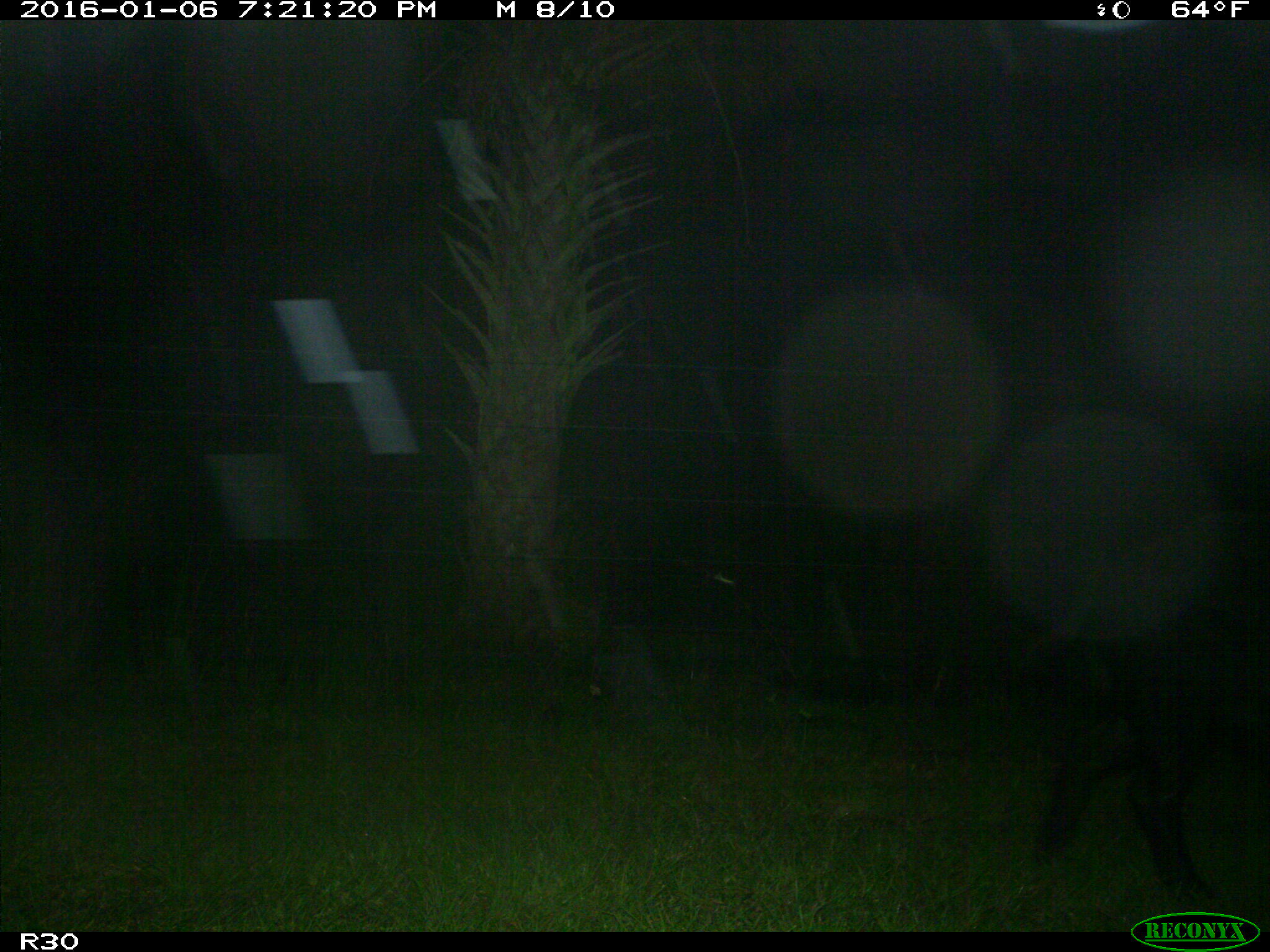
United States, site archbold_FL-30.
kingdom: Animalia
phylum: Chordata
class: Mammalia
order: Artiodactyla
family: Suidae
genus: Sus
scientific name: Sus scrofa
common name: wild boar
Sus scrofa (wild boar).